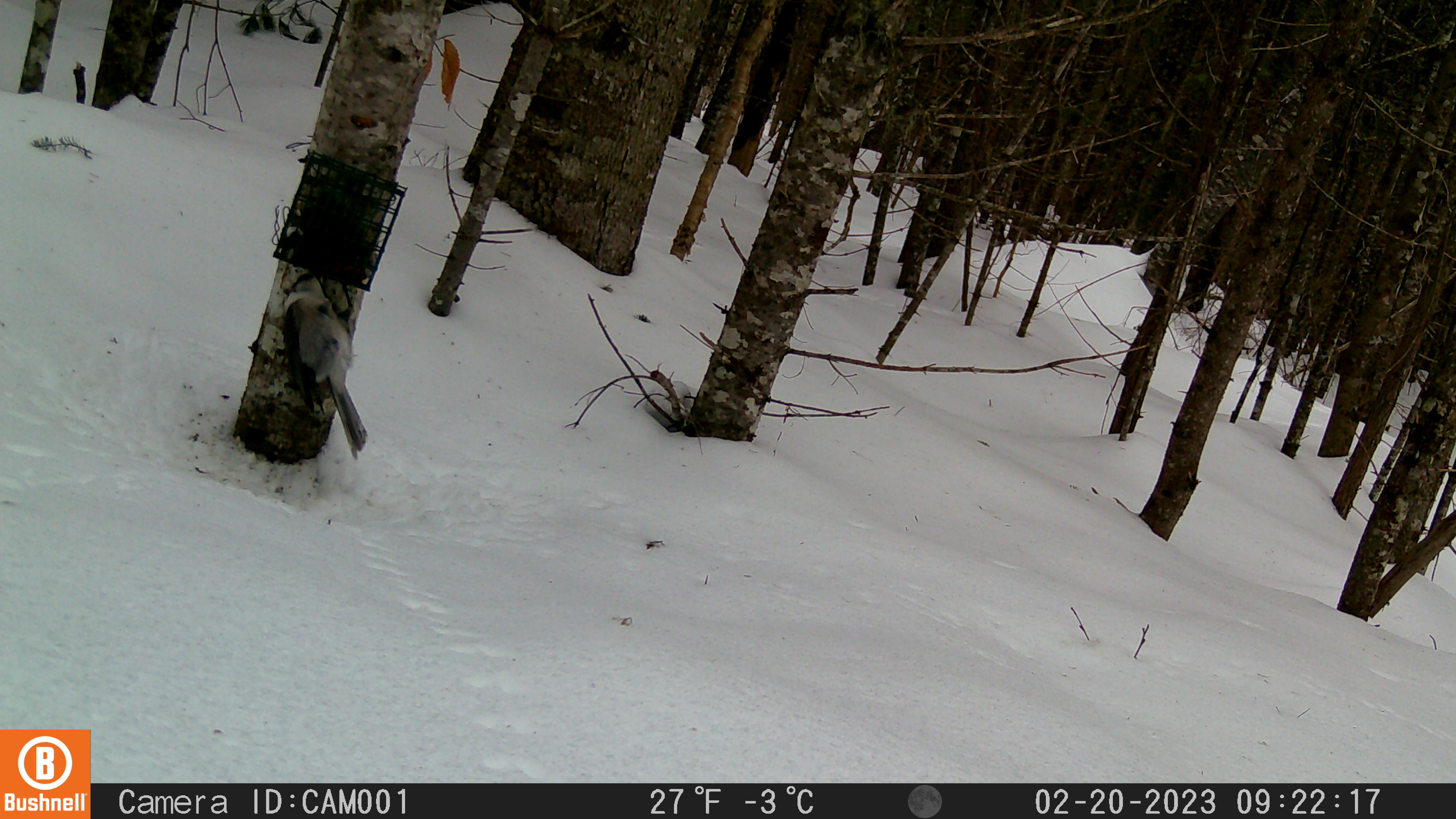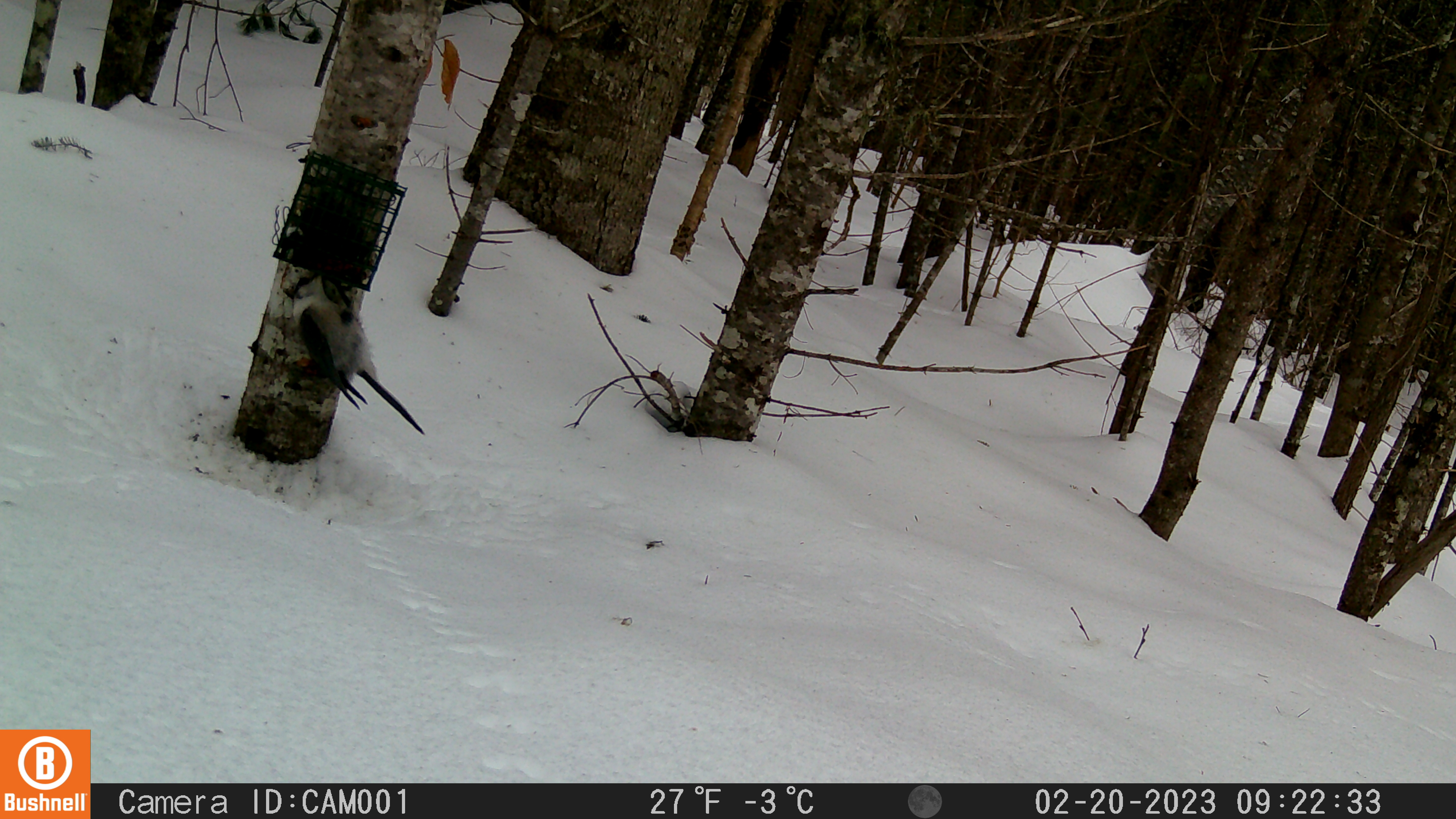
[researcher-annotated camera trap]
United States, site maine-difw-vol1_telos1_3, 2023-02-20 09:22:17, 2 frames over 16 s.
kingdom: Animalia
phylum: Chordata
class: Aves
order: Passeriformes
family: Corvidae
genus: Perisoreus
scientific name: Perisoreus canadensis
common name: canada jay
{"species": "canada jay (Perisoreus canadensis)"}